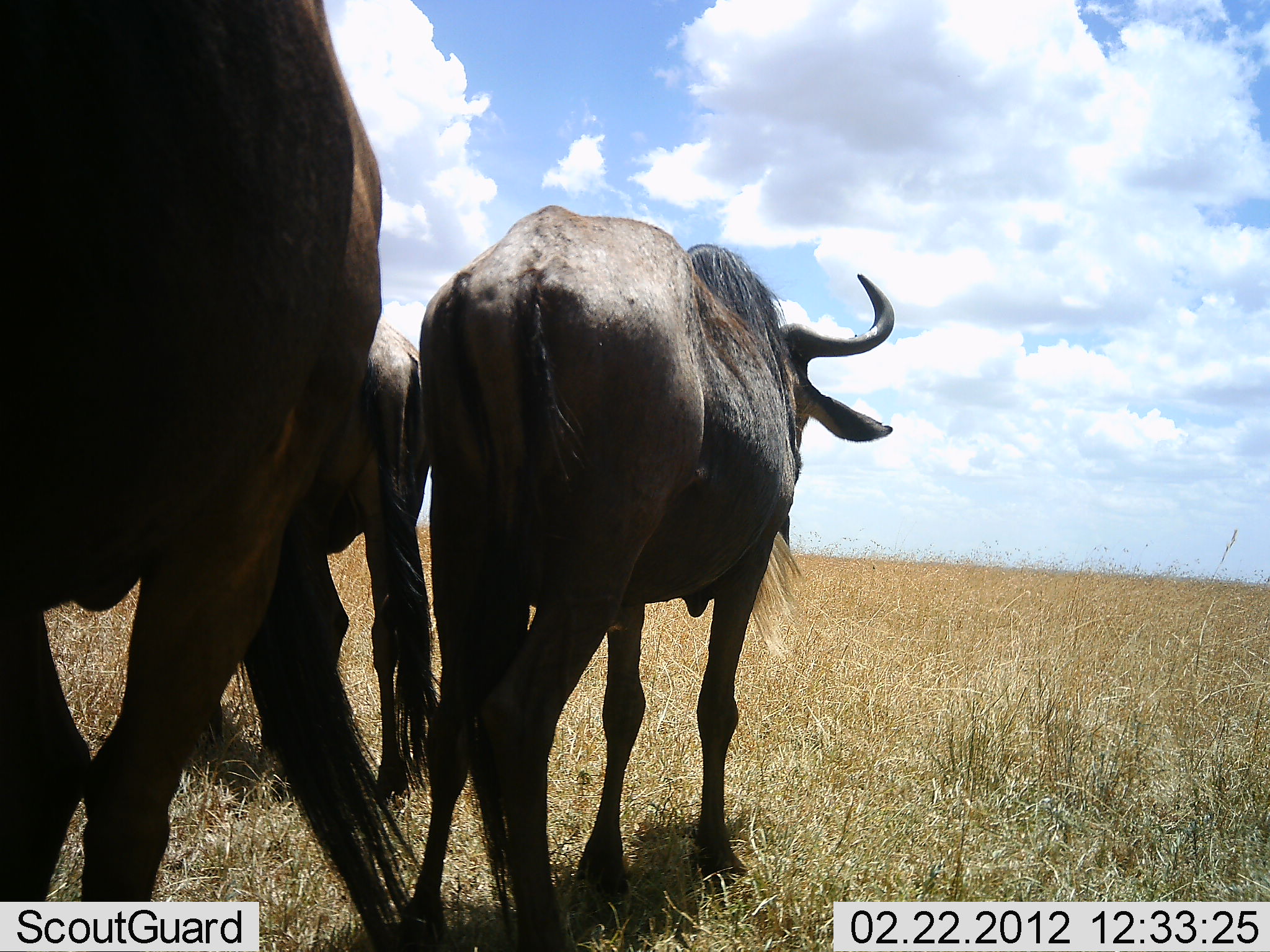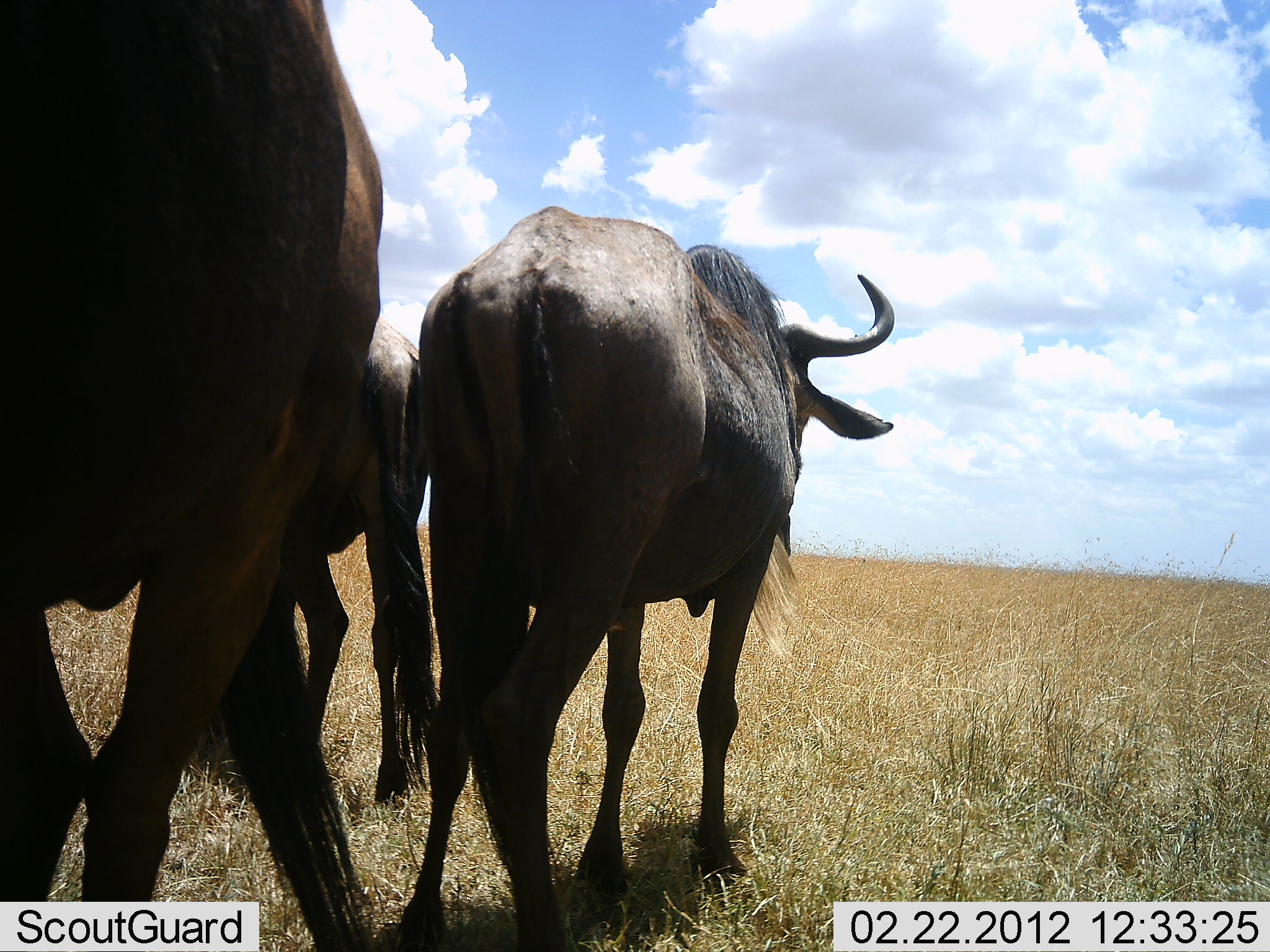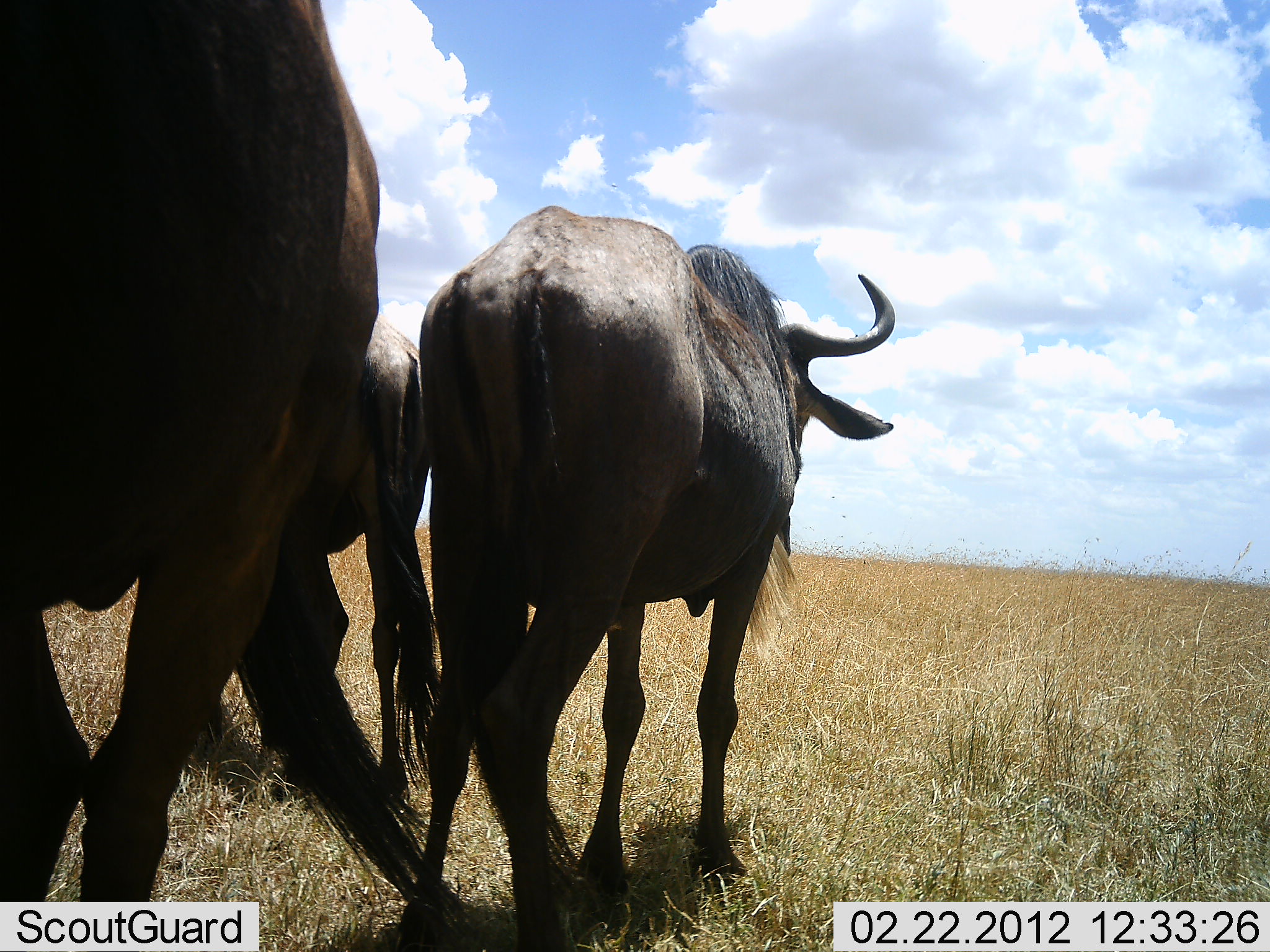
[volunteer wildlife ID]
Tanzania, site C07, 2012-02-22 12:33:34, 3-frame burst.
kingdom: Animalia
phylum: Chordata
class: Mammalia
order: Artiodactyla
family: Bovidae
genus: Connochaetes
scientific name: Connochaetes taurinus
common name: blue wildebeest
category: wildebeest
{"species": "wildebeest (blue wildebeest) (Connochaetes taurinus)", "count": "3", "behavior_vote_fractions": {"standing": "84%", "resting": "0%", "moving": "16%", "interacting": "0%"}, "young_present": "0%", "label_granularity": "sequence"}